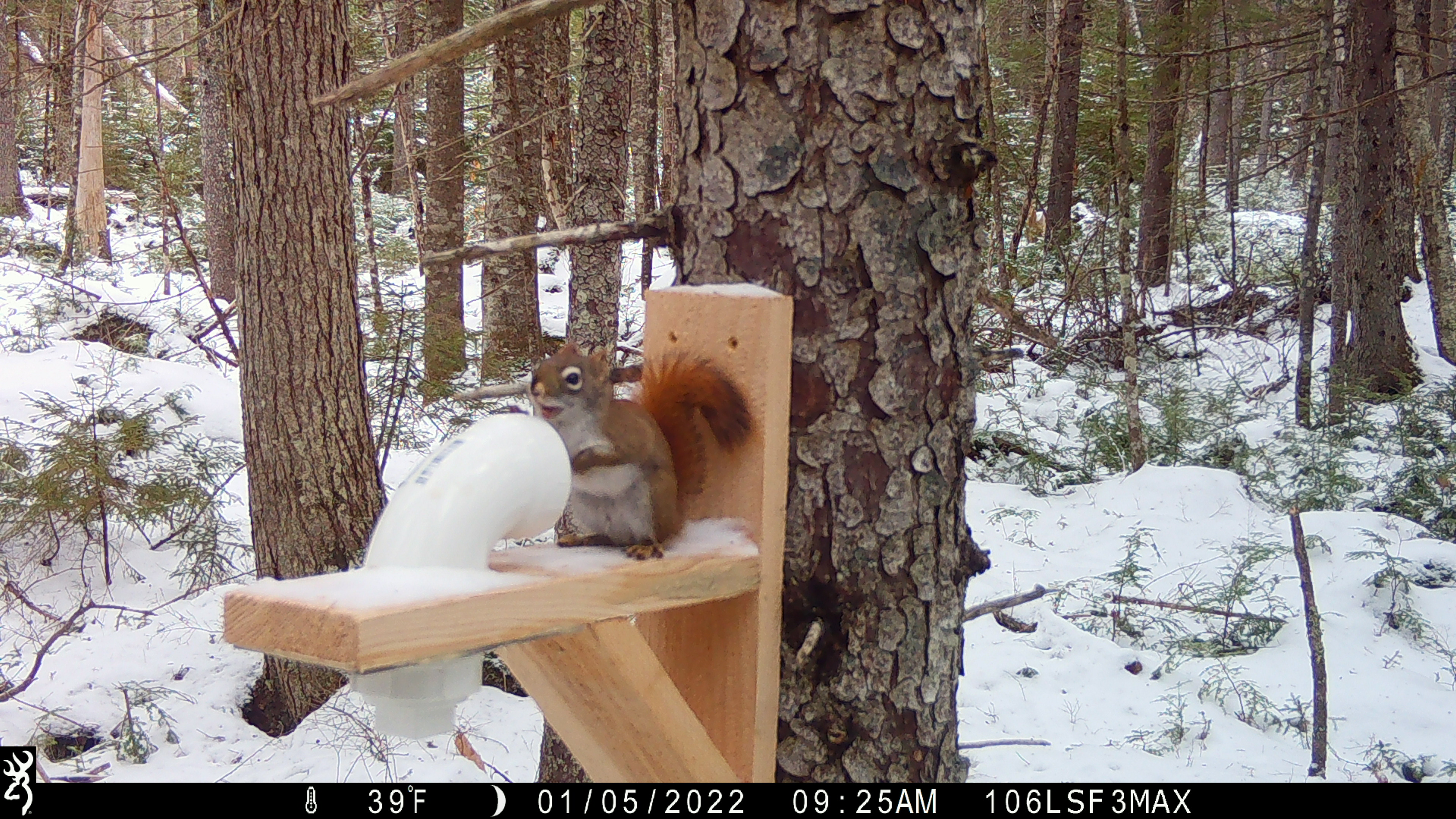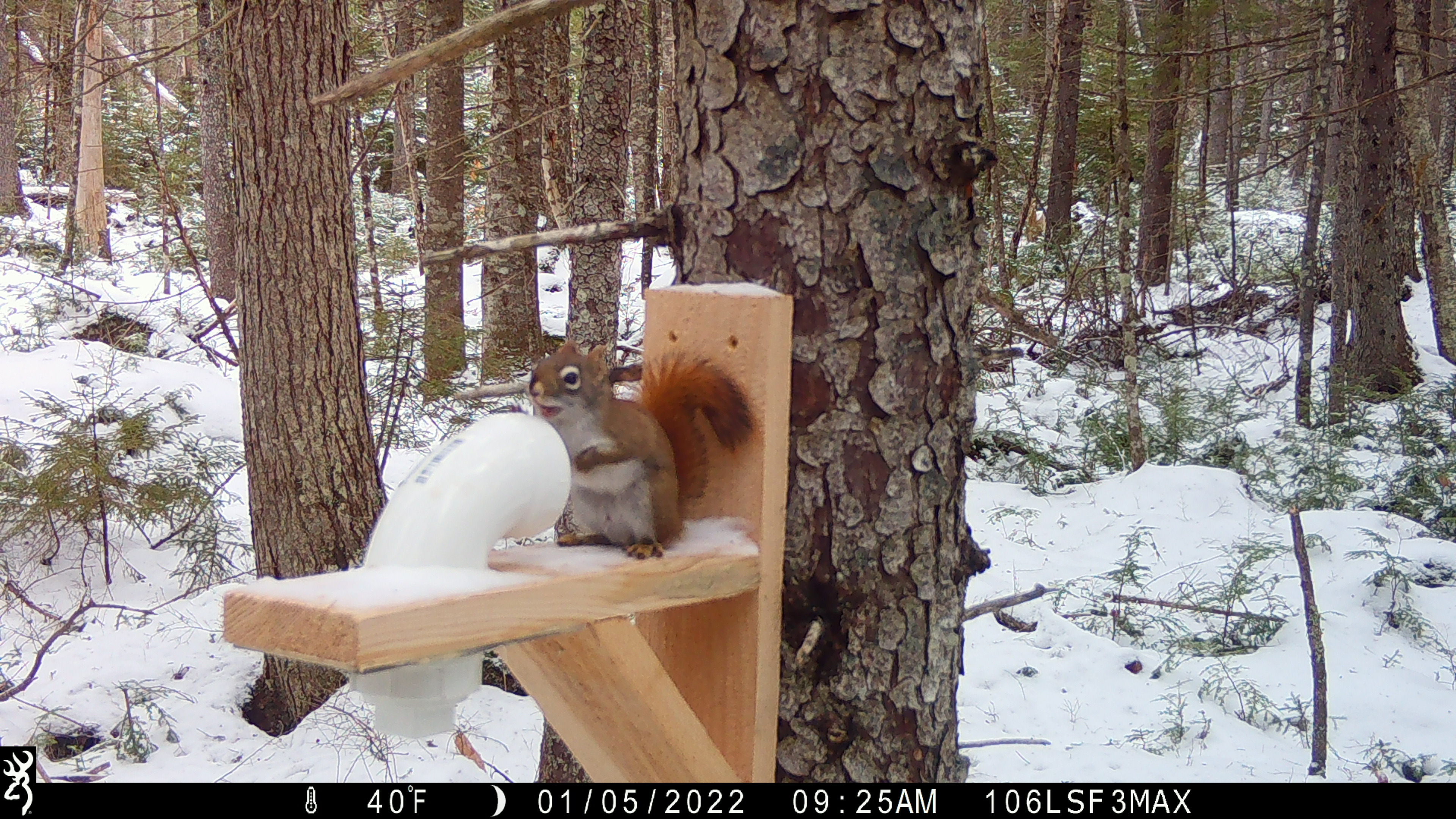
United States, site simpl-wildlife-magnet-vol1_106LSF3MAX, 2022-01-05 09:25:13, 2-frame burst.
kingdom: Animalia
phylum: Chordata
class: Mammalia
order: Rodentia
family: Sciuridae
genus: Tamiasciurus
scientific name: Tamiasciurus hudsonicus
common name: red squirrel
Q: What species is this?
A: Red squirrel (Tamiasciurus hudsonicus).